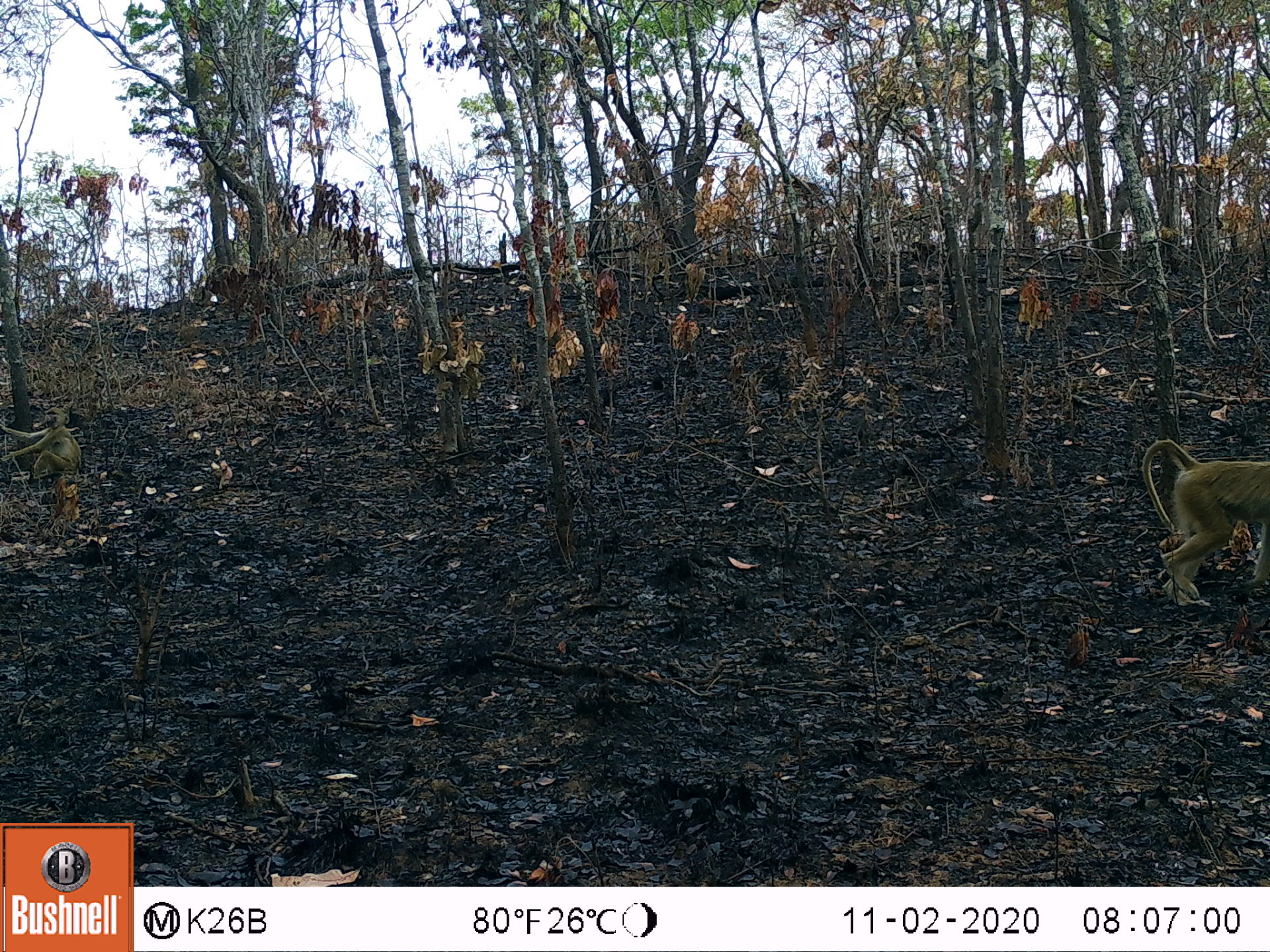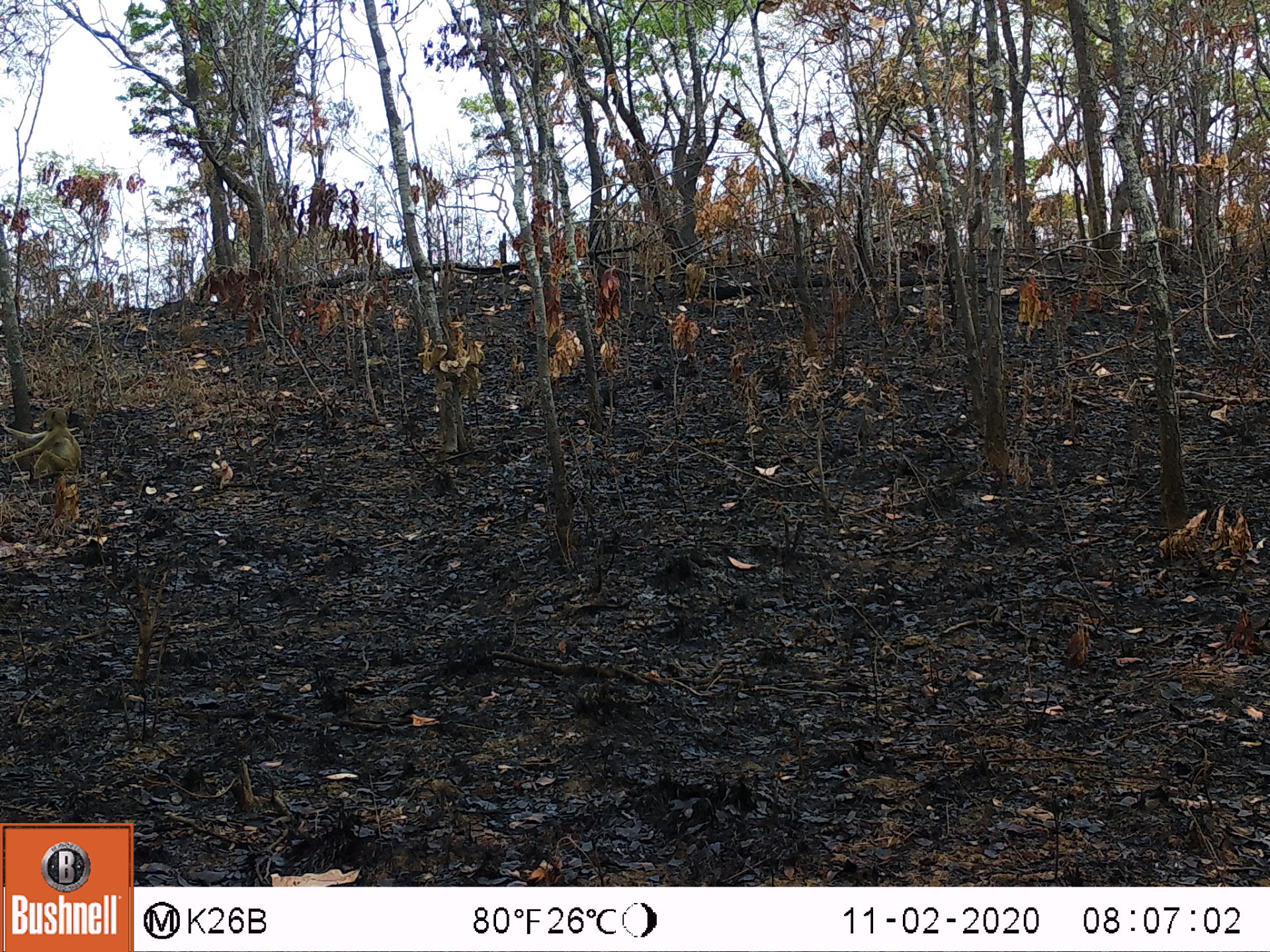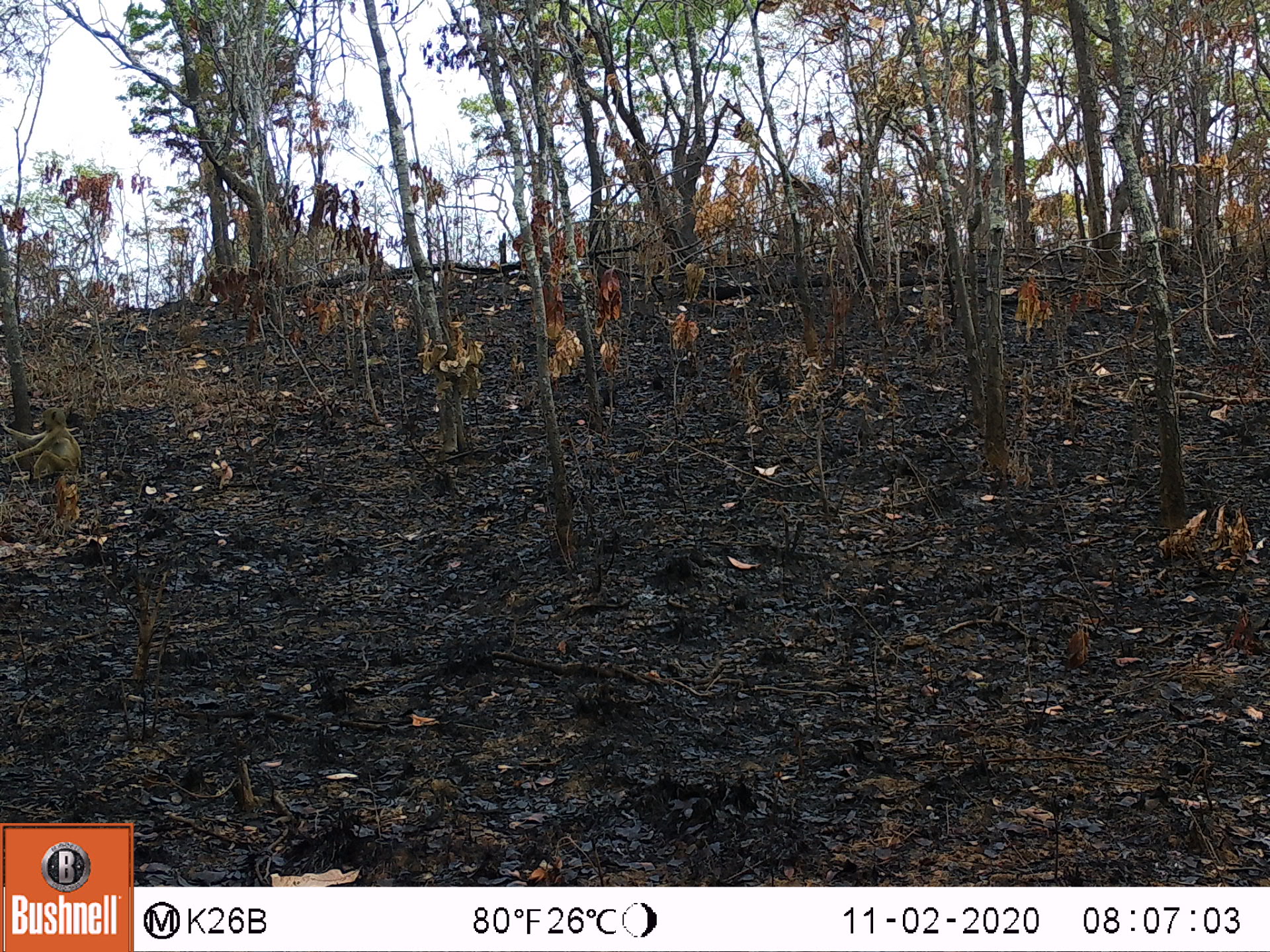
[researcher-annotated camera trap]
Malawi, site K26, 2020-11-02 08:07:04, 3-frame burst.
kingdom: Animalia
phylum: Chordata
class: Mammalia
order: Primates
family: Cercopithecidae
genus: Papio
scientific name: Papio cynocephalus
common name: yellow baboon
Yellow baboon (Papio cynocephalus), count 2.